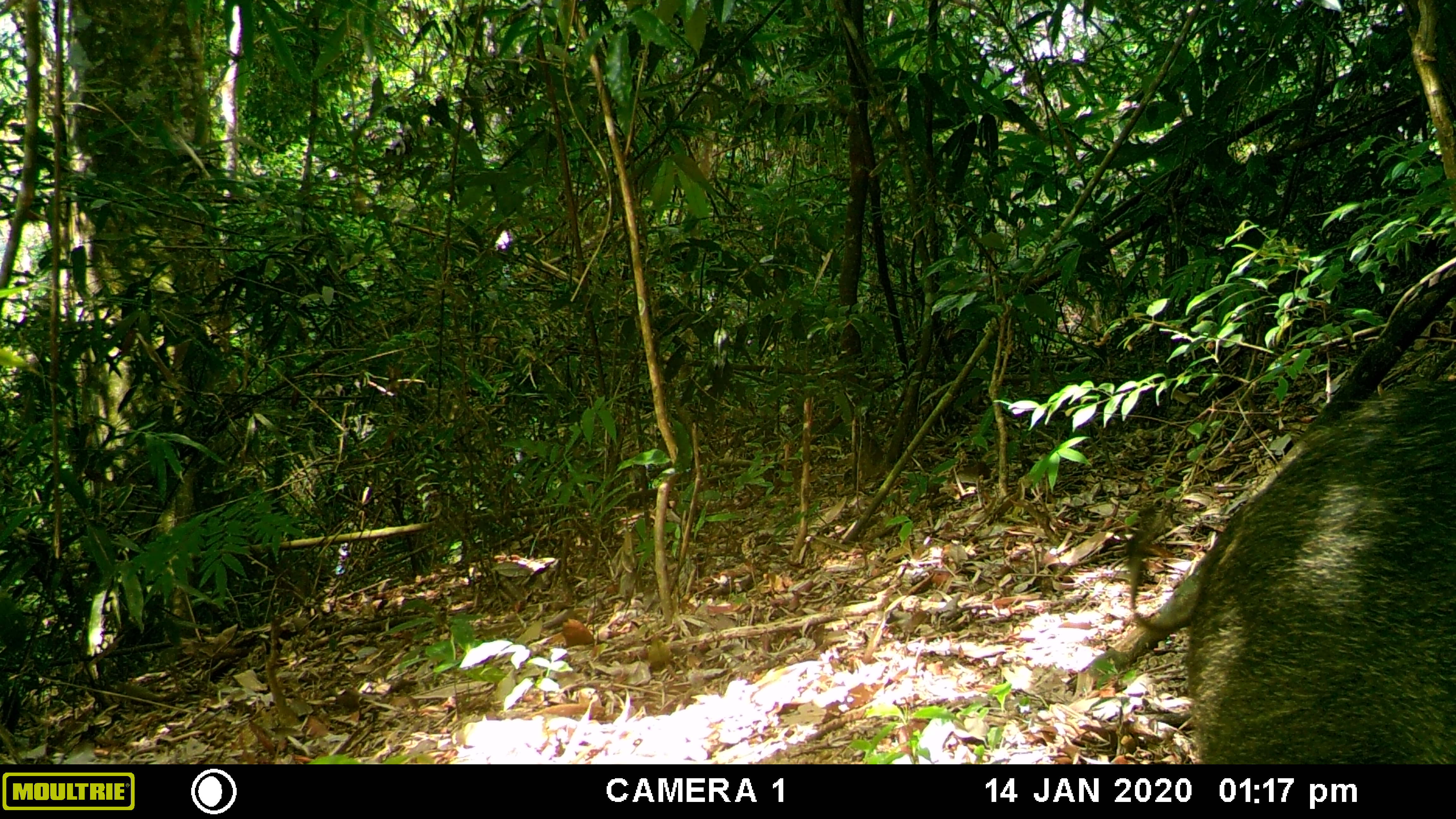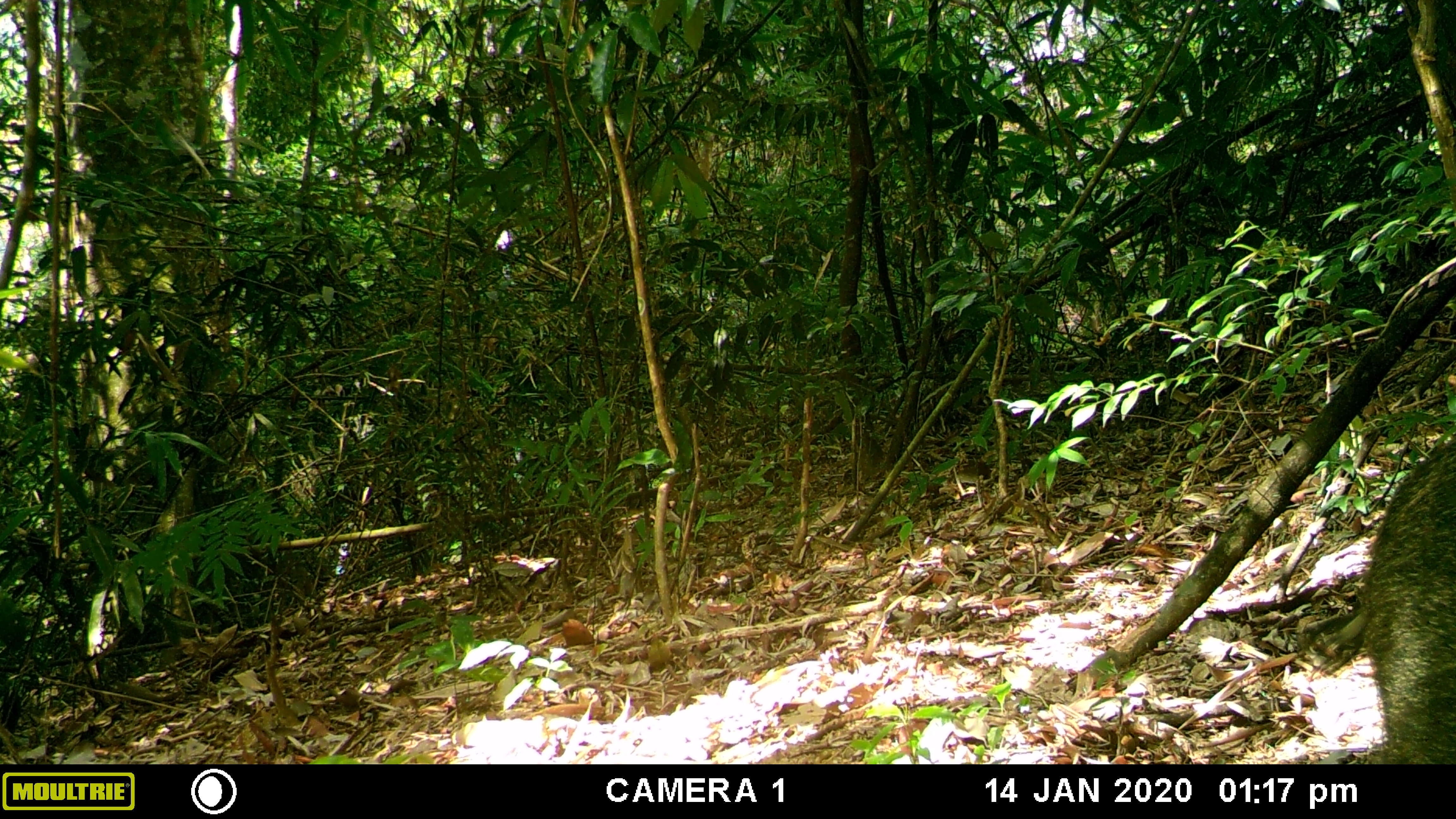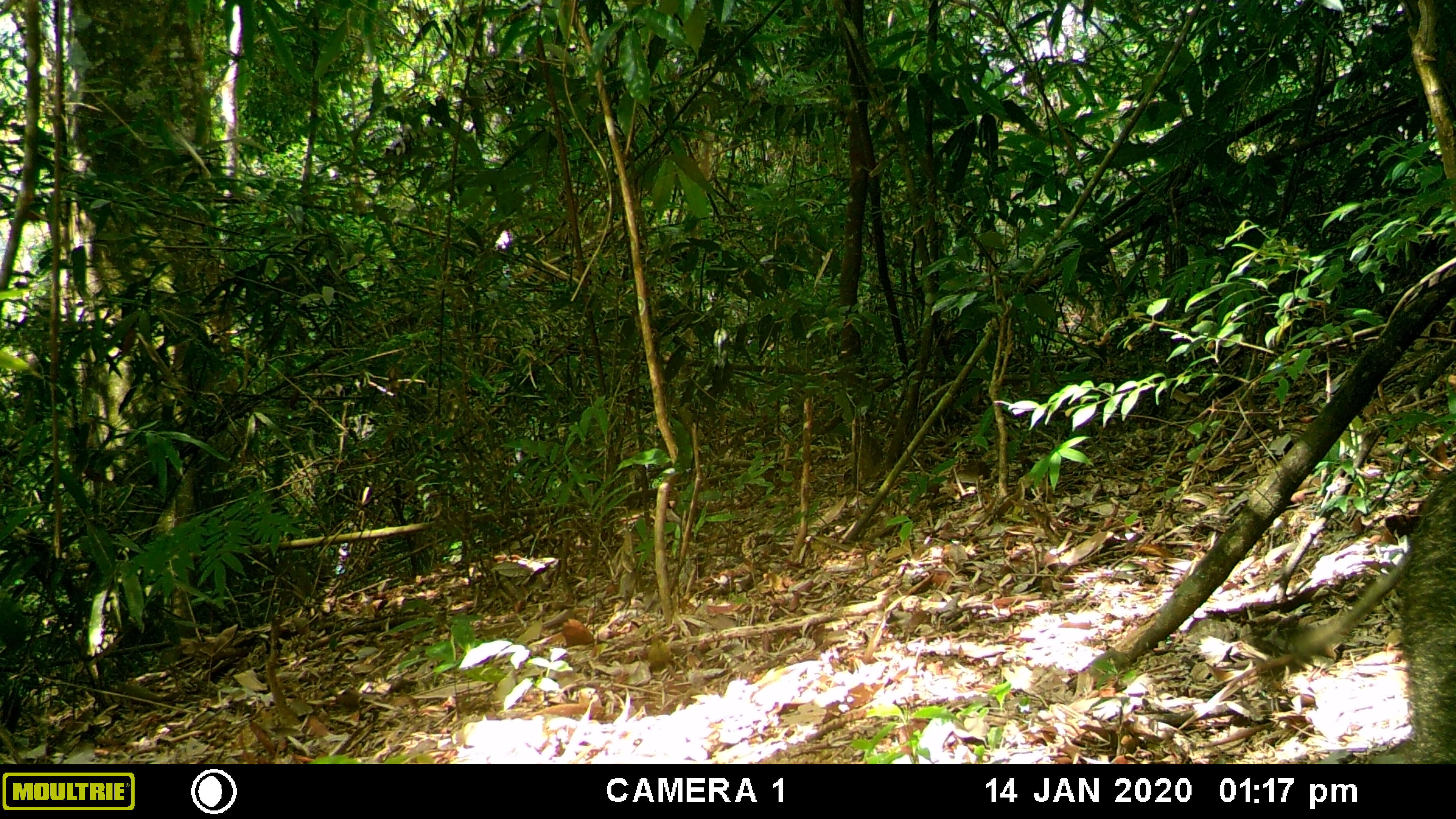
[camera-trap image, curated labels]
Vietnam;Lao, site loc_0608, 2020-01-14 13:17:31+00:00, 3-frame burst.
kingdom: Animalia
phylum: Chordata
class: Mammalia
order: Artiodactyla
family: Suidae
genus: Sus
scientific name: Sus scrofa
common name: eurasian wild pig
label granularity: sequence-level